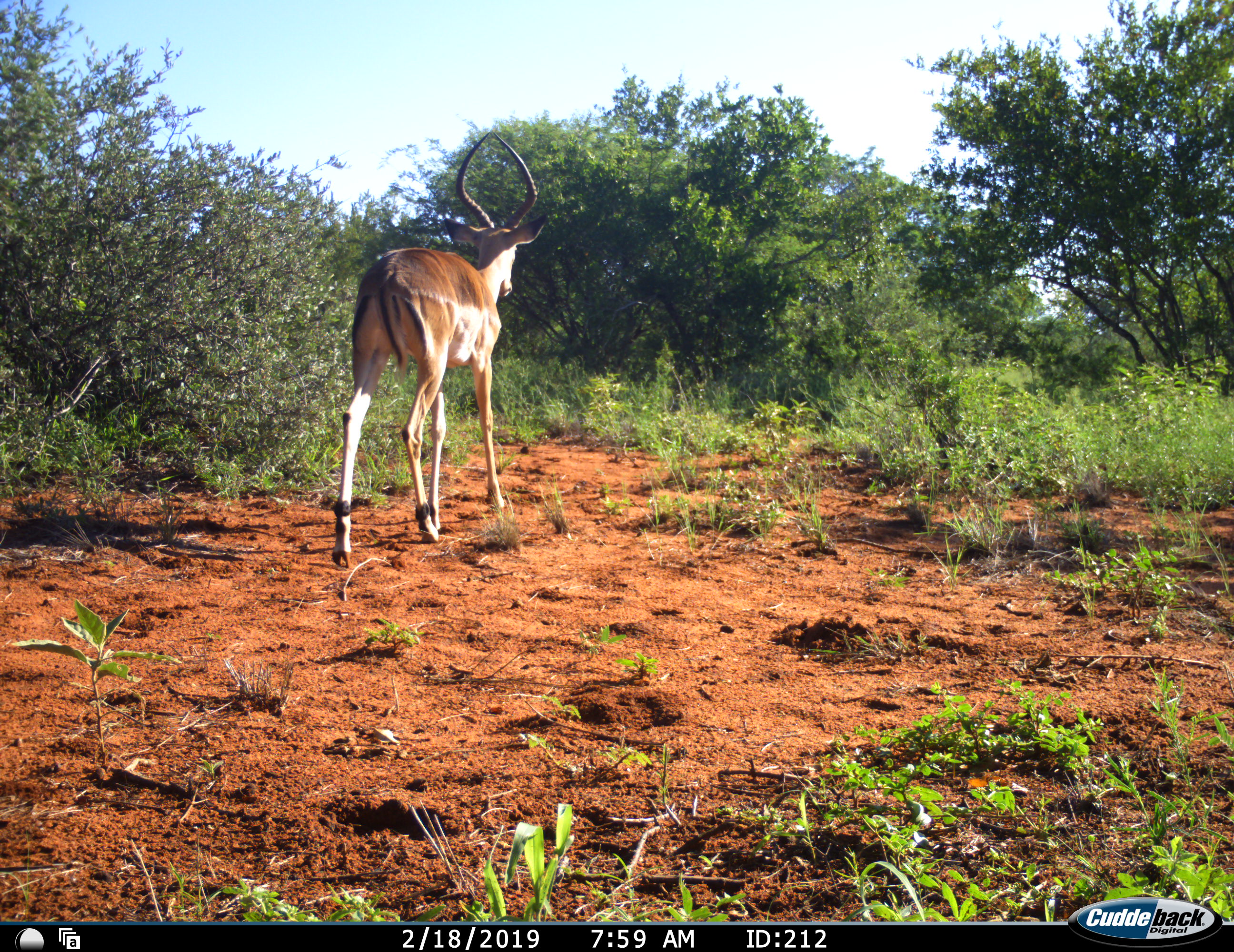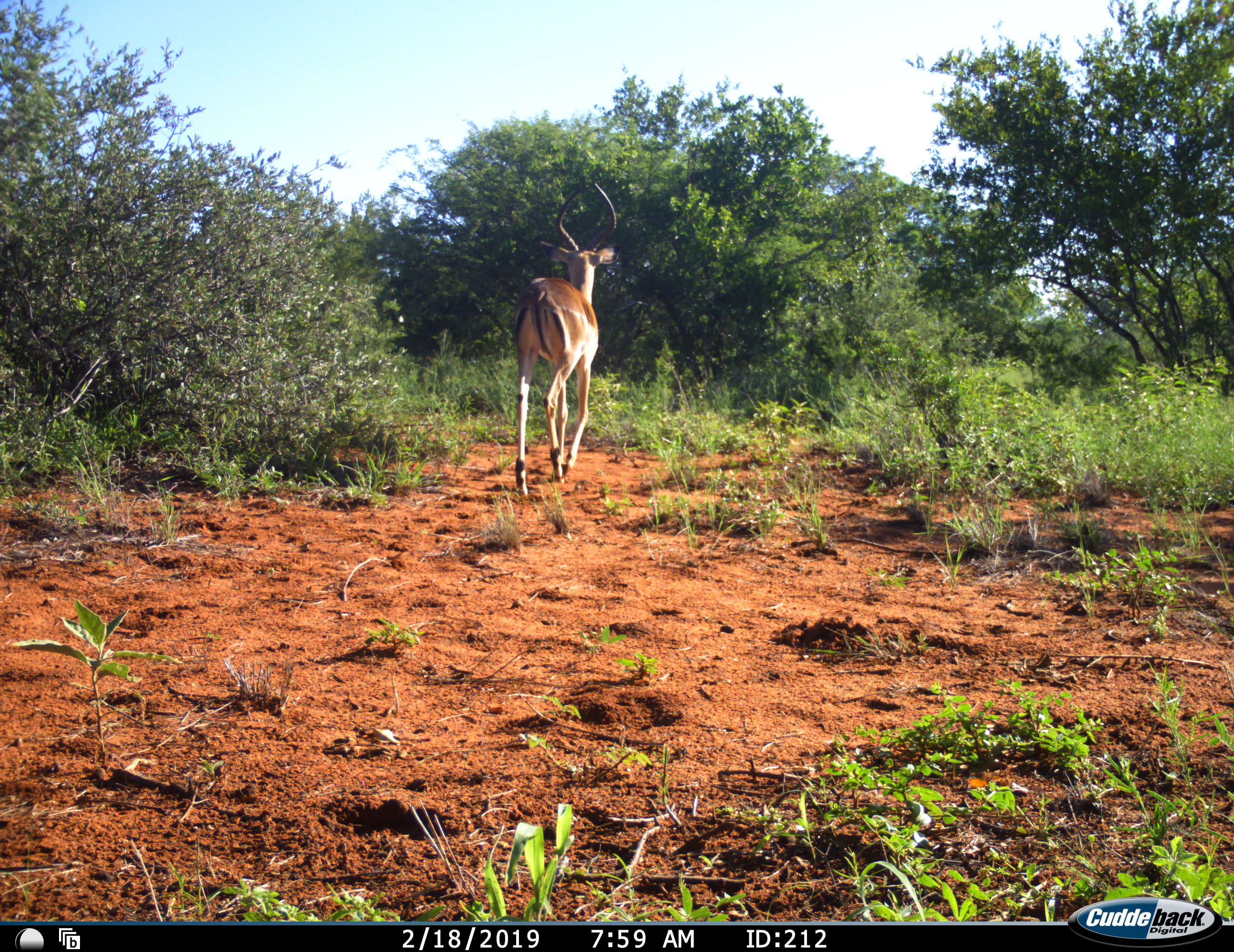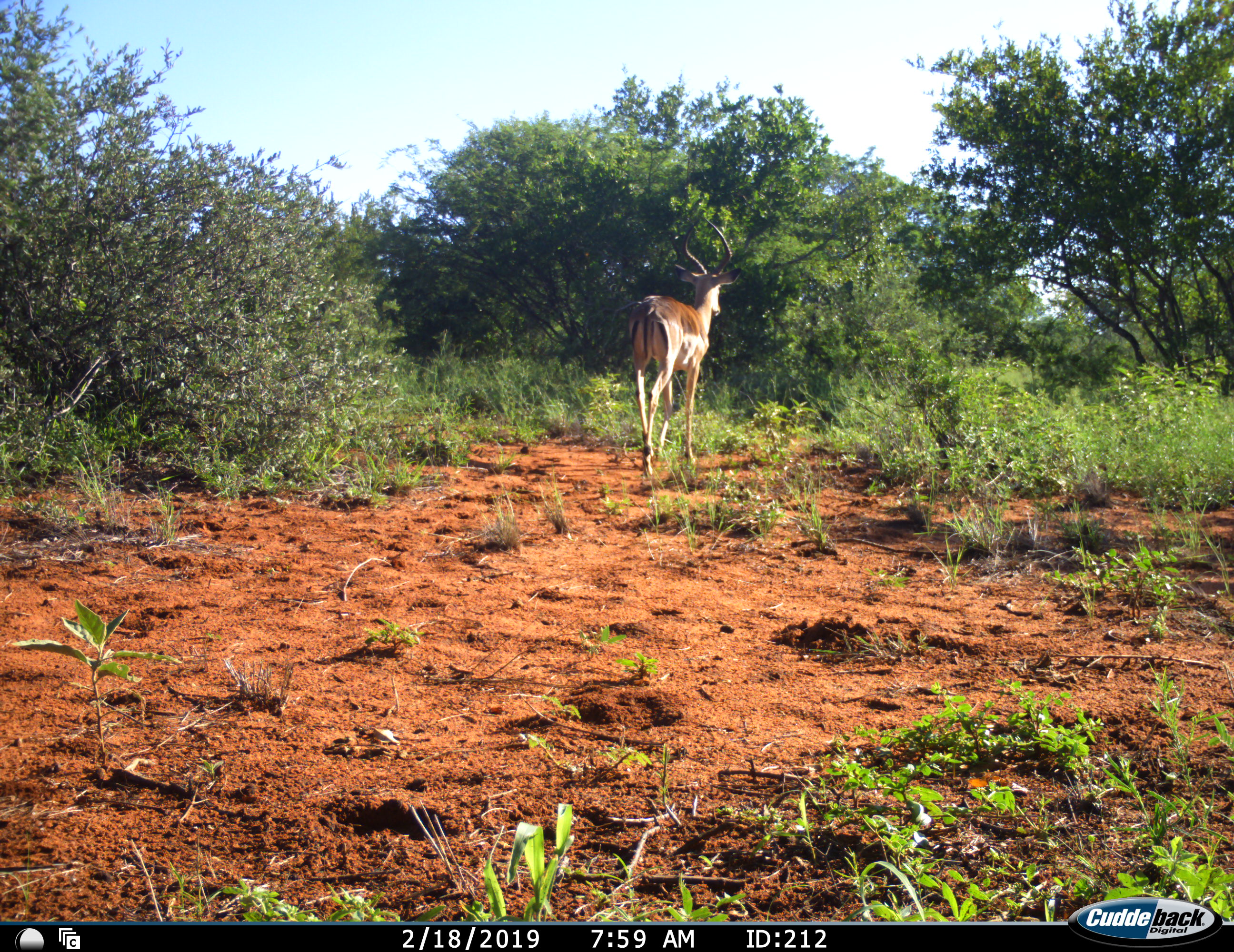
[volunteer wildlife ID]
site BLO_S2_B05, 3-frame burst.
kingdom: Animalia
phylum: Chordata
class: Mammalia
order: Artiodactyla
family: Bovidae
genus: Aepyceros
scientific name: Aepyceros melampus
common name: impala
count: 1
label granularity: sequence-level